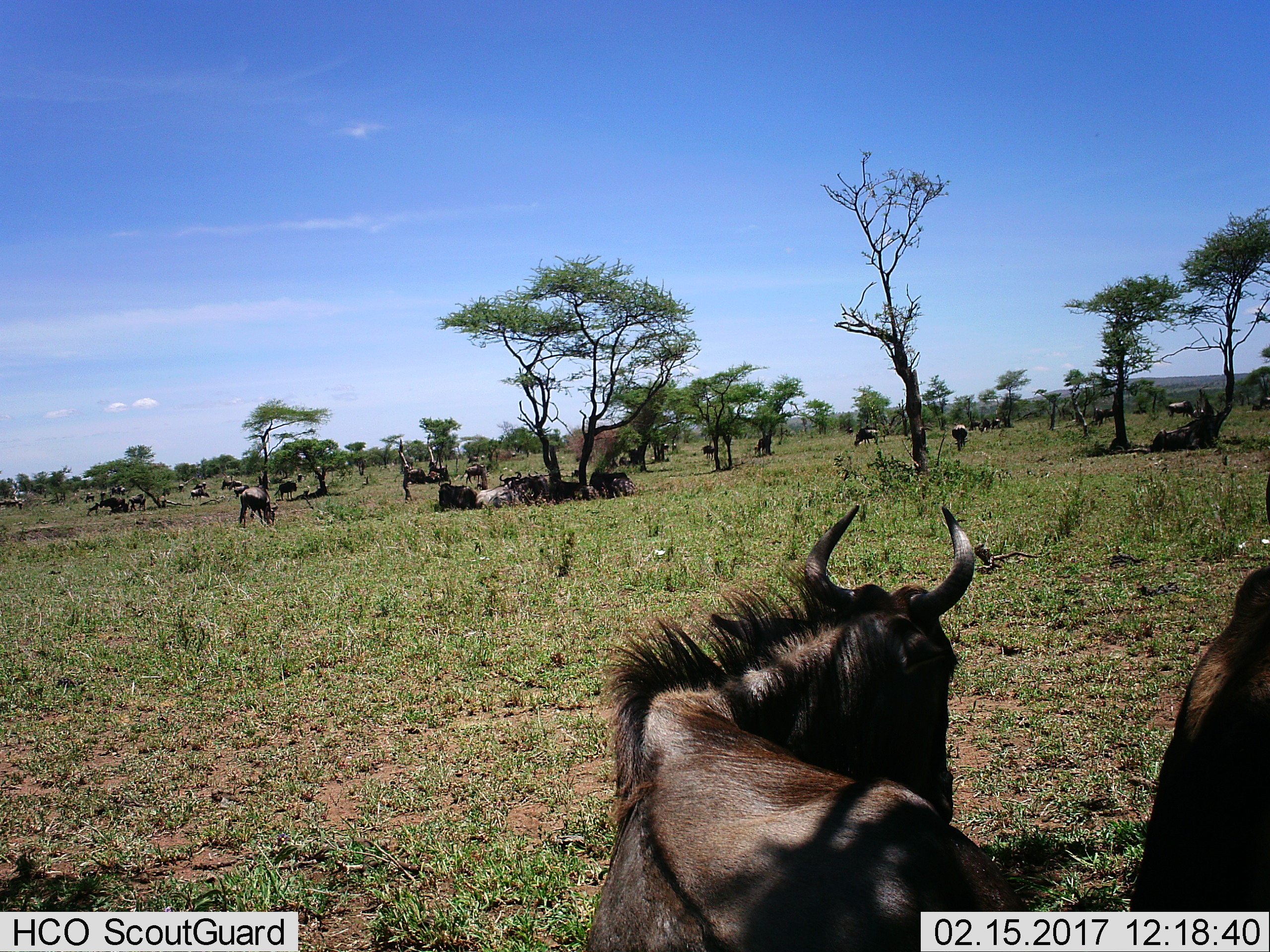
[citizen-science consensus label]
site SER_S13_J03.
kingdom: Animalia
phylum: Chordata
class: Mammalia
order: Artiodactyla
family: Bovidae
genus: Connochaetes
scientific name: Connochaetes taurinus taurinus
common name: blue wildebeest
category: wildebeestblue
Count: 11-50.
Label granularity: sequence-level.